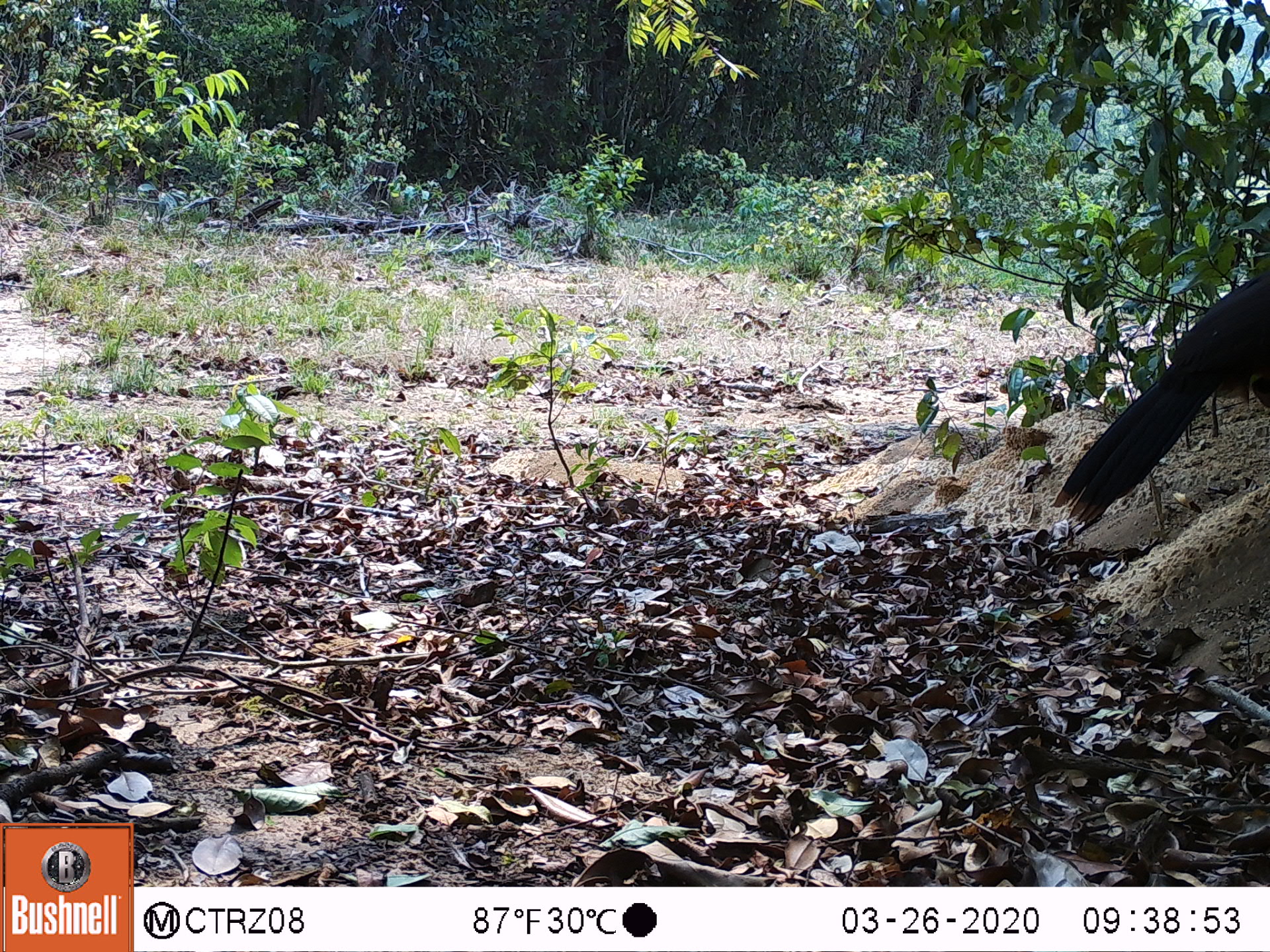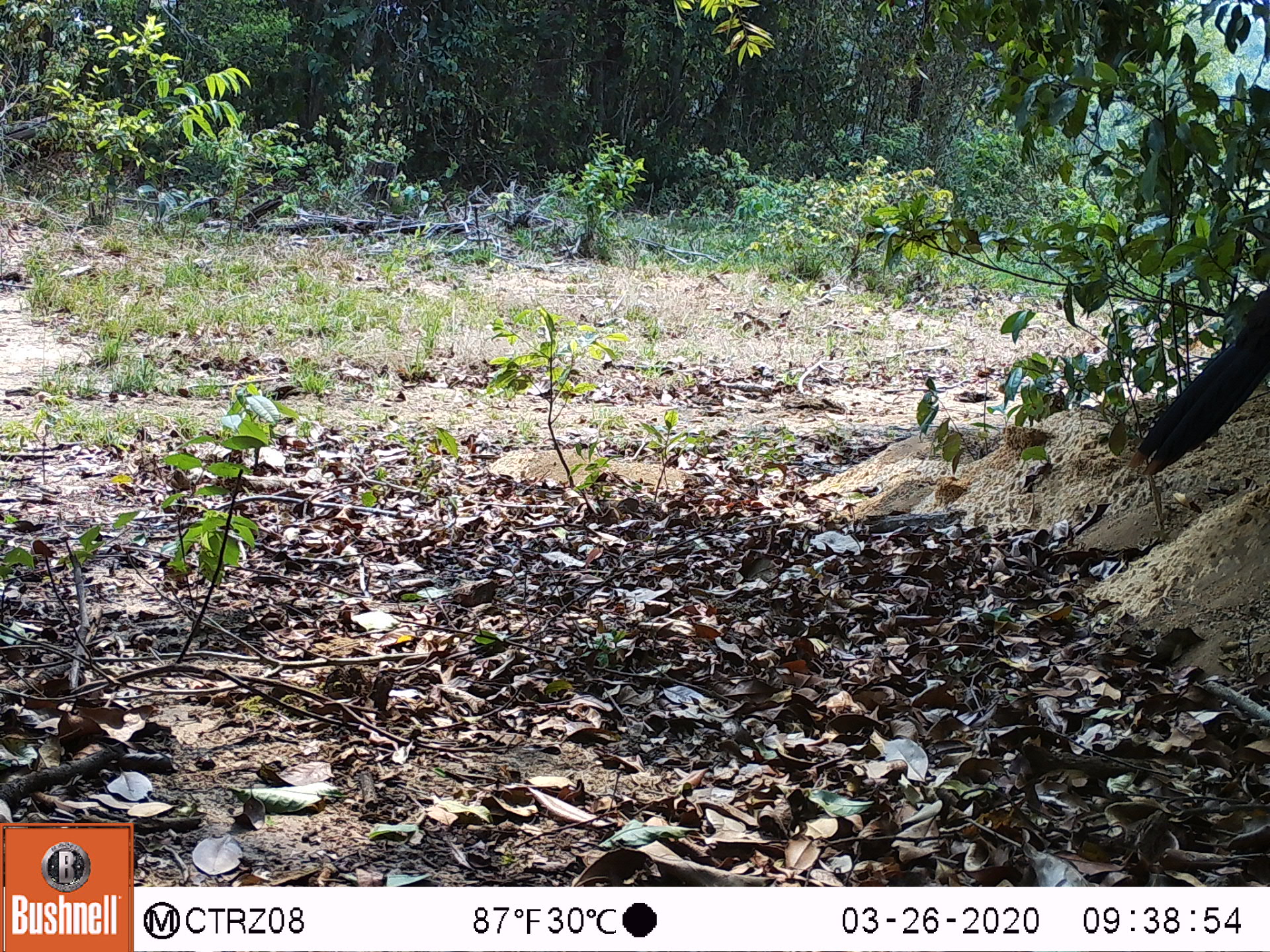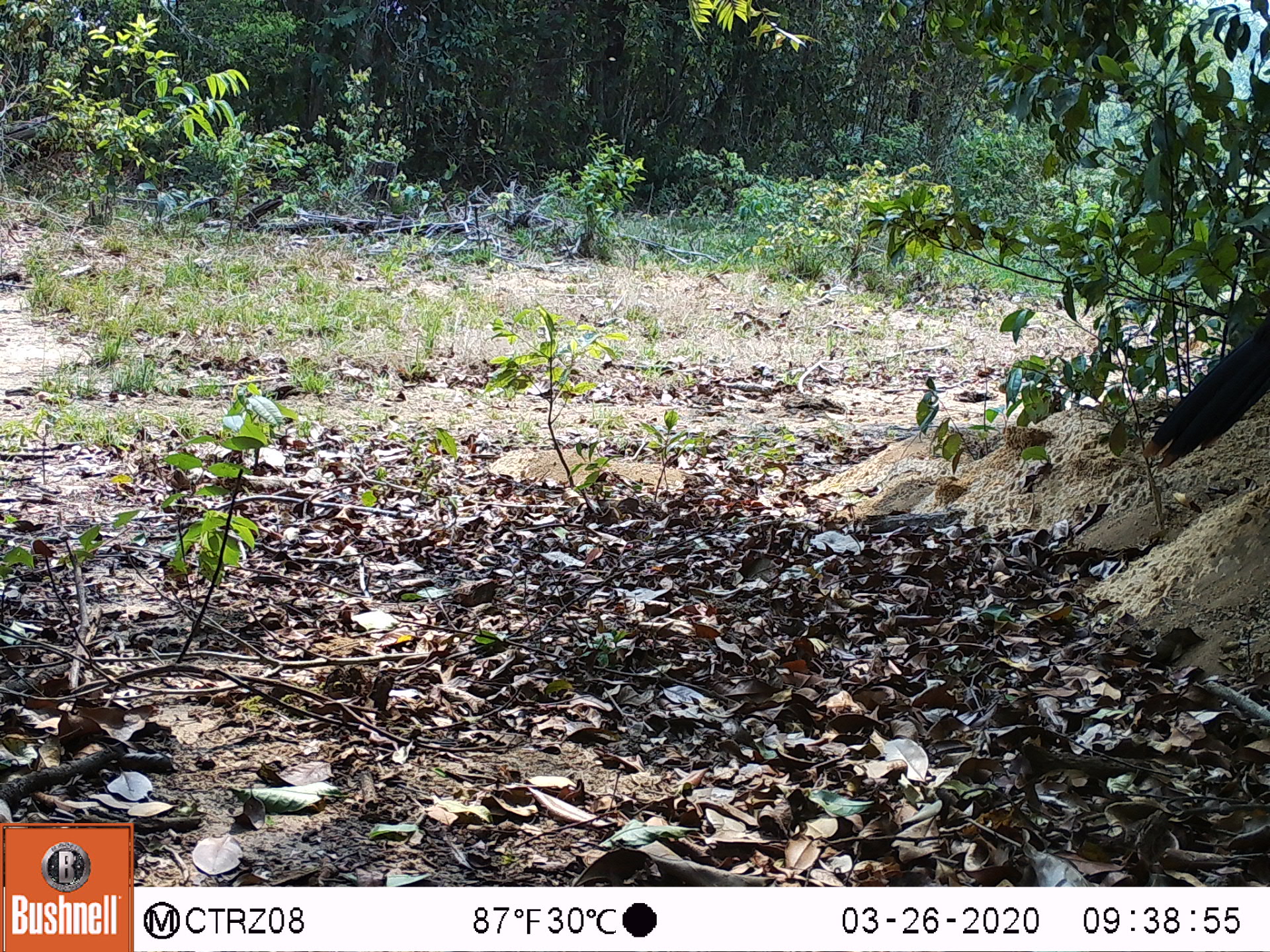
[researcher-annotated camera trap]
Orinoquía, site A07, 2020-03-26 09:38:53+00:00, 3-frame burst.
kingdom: Animalia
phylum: Chordata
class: Aves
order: Galliformes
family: Cracidae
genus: Mitu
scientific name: Mitu salvini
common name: salvin's currasow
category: salvins curassow